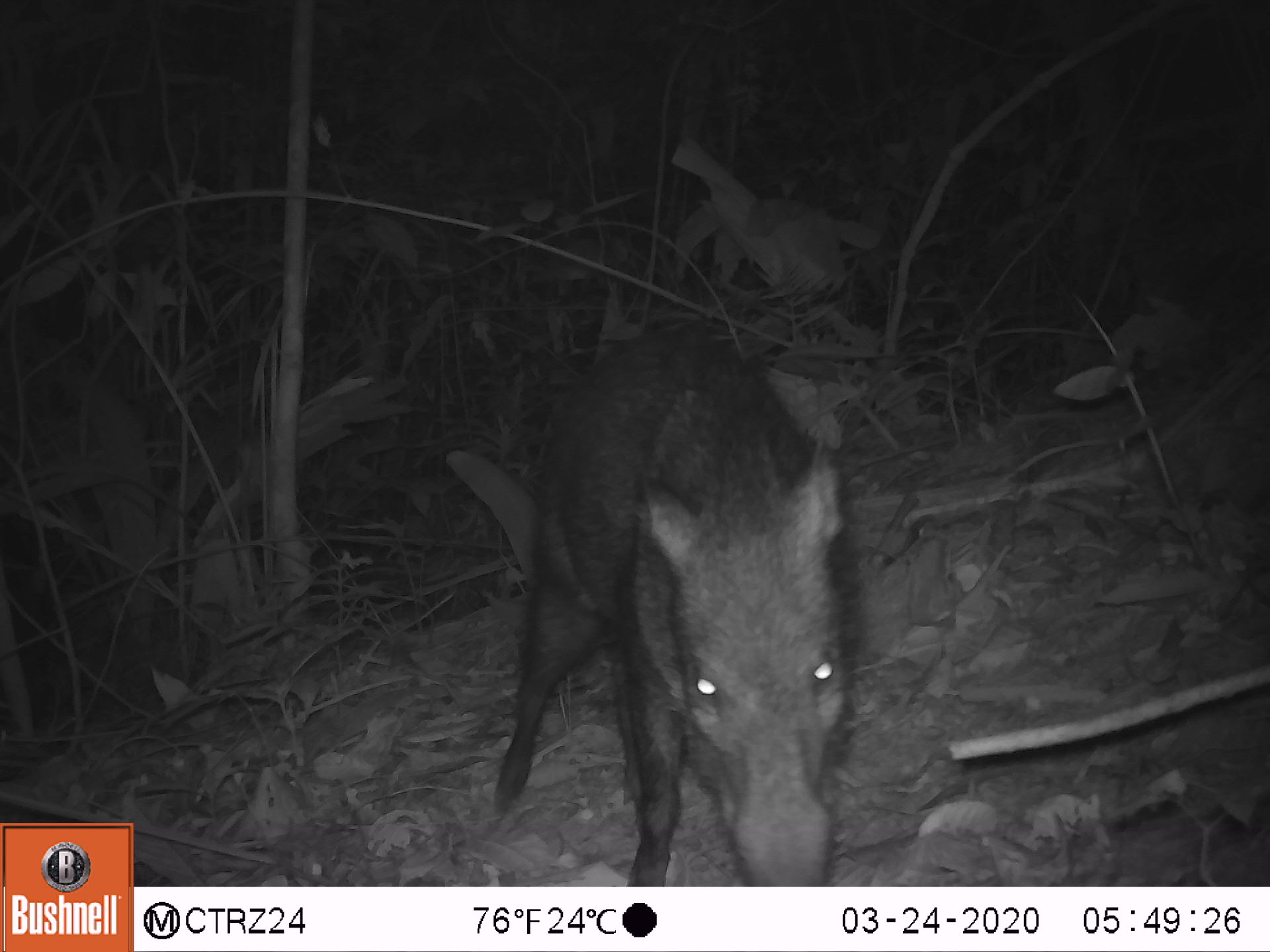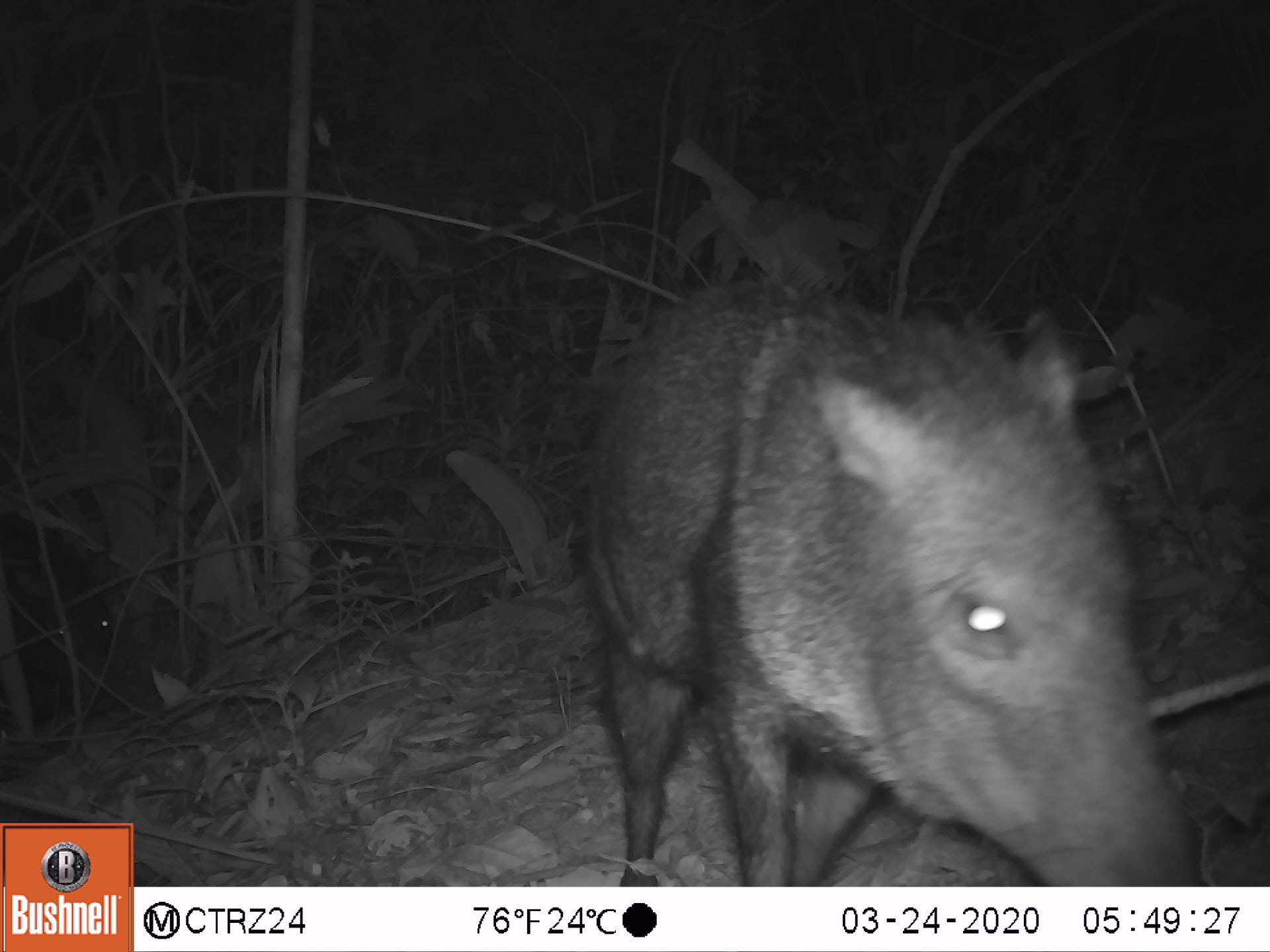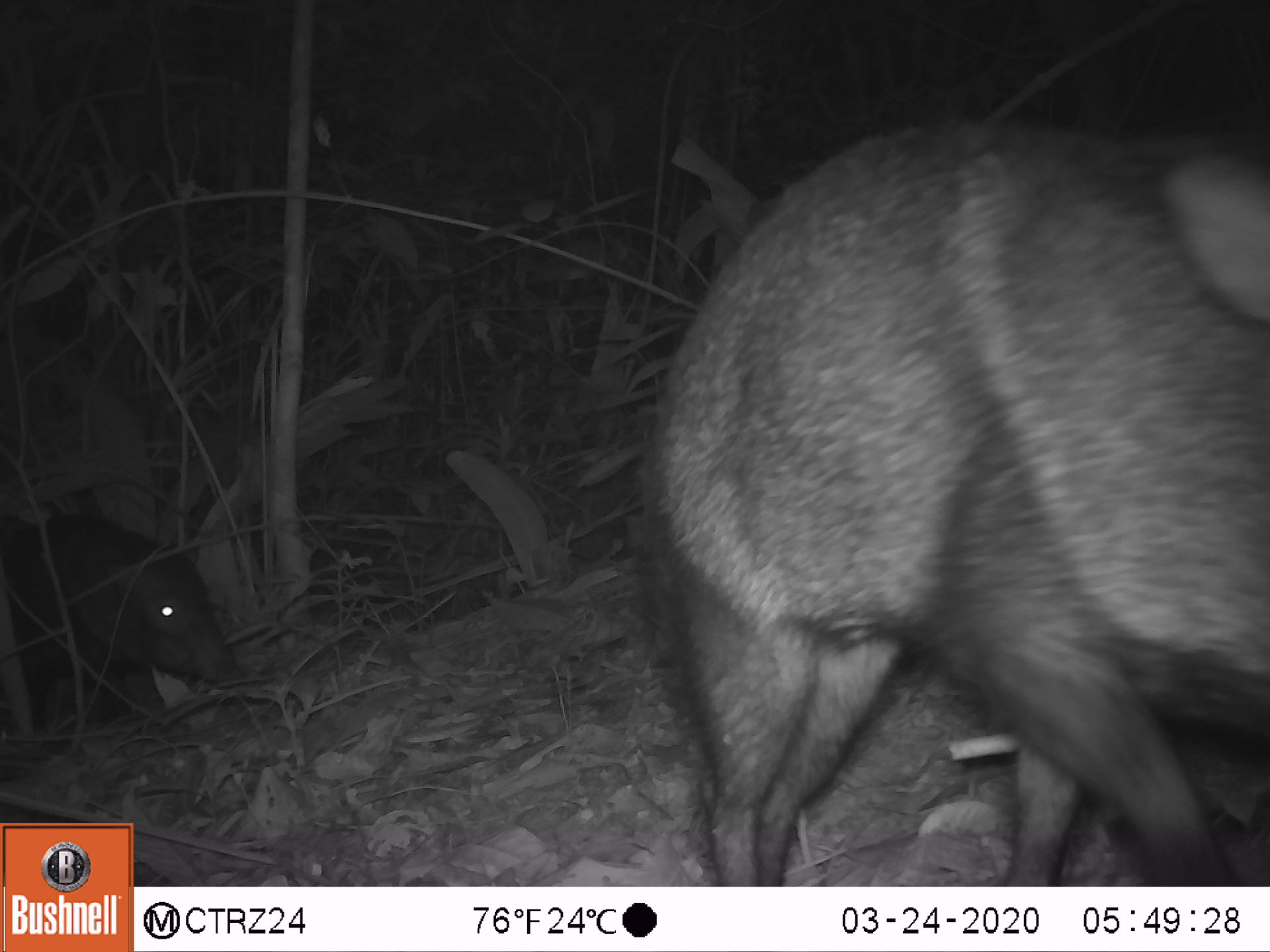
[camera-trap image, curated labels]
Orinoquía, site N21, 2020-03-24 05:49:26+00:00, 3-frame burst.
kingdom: Animalia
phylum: Chordata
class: Mammalia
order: Artiodactyla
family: Tayassuidae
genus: Pecari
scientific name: Pecari tajacu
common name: collared peccary